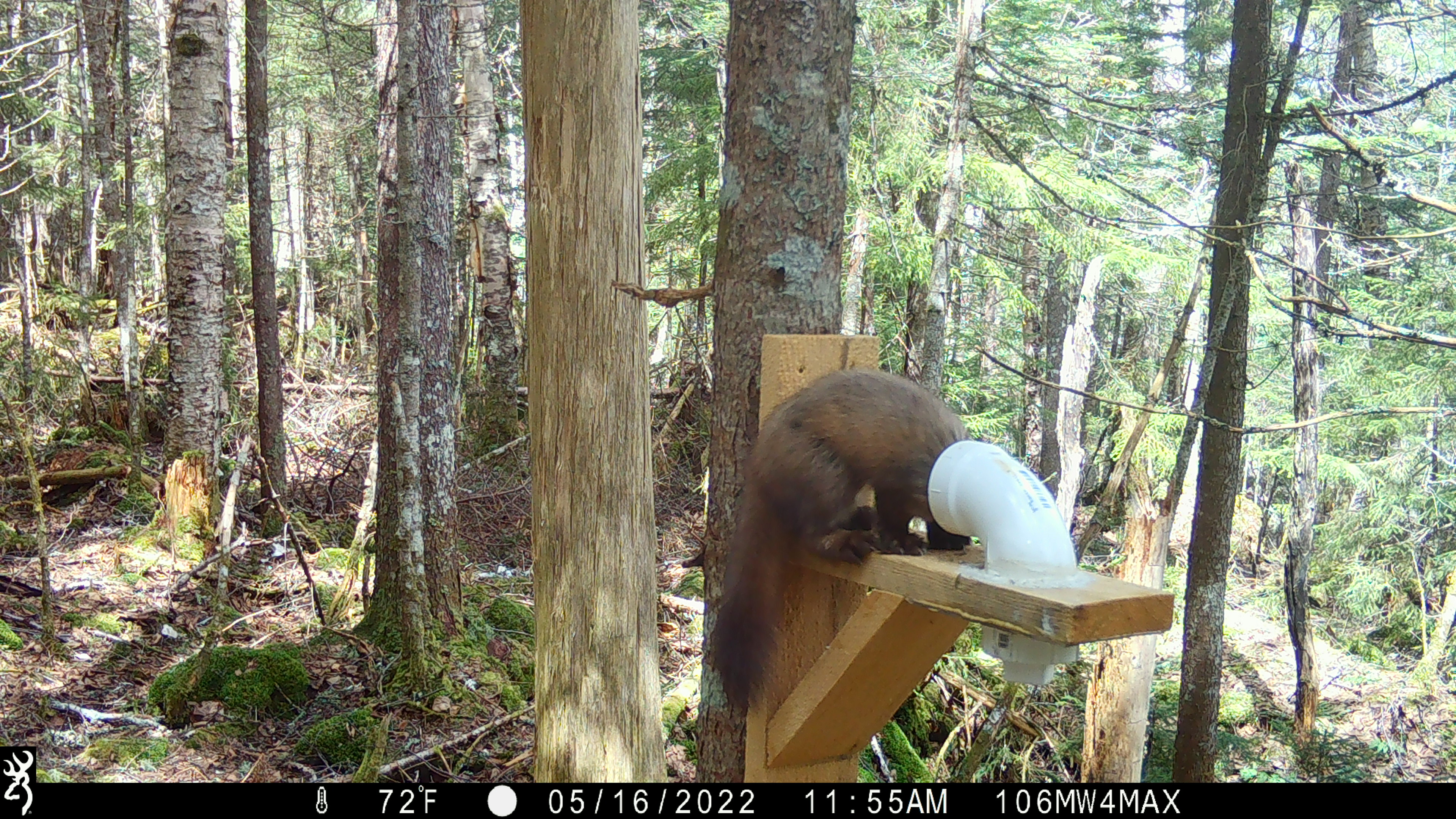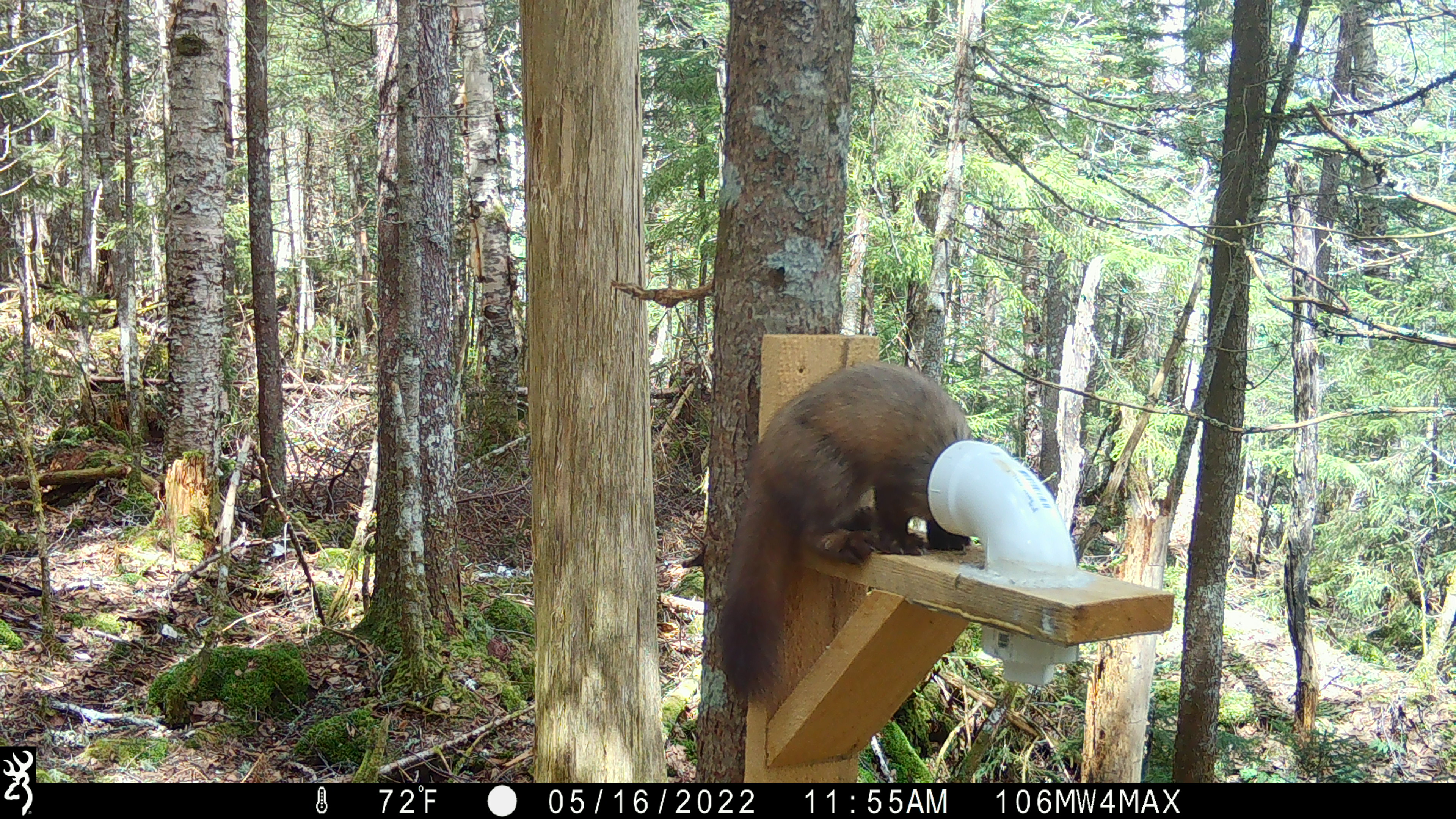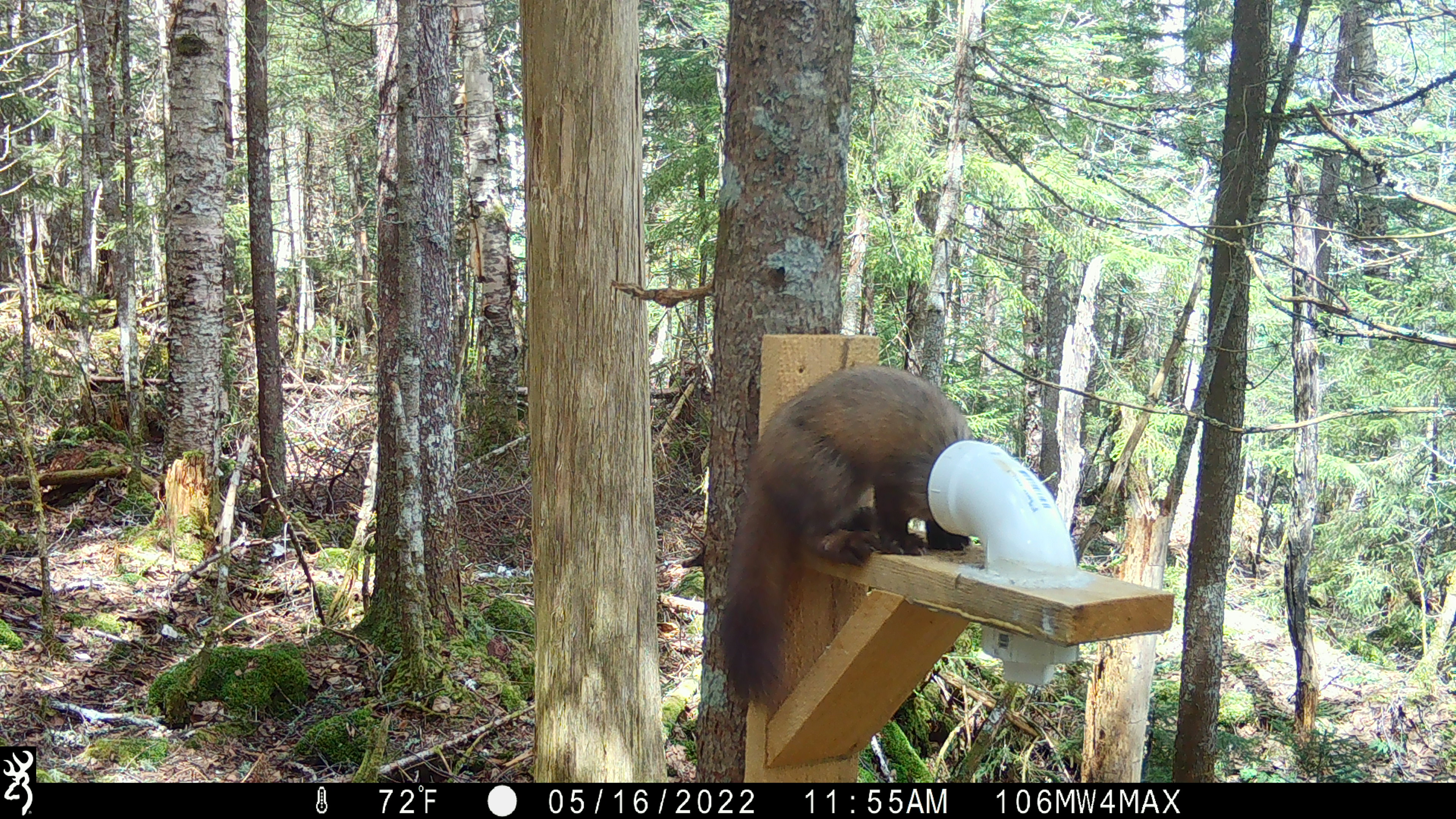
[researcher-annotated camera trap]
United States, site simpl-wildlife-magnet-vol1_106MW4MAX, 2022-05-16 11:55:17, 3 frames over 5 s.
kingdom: Animalia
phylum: Chordata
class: Mammalia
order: Carnivora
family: Mustelidae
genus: Martes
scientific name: Martes americana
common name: american marten